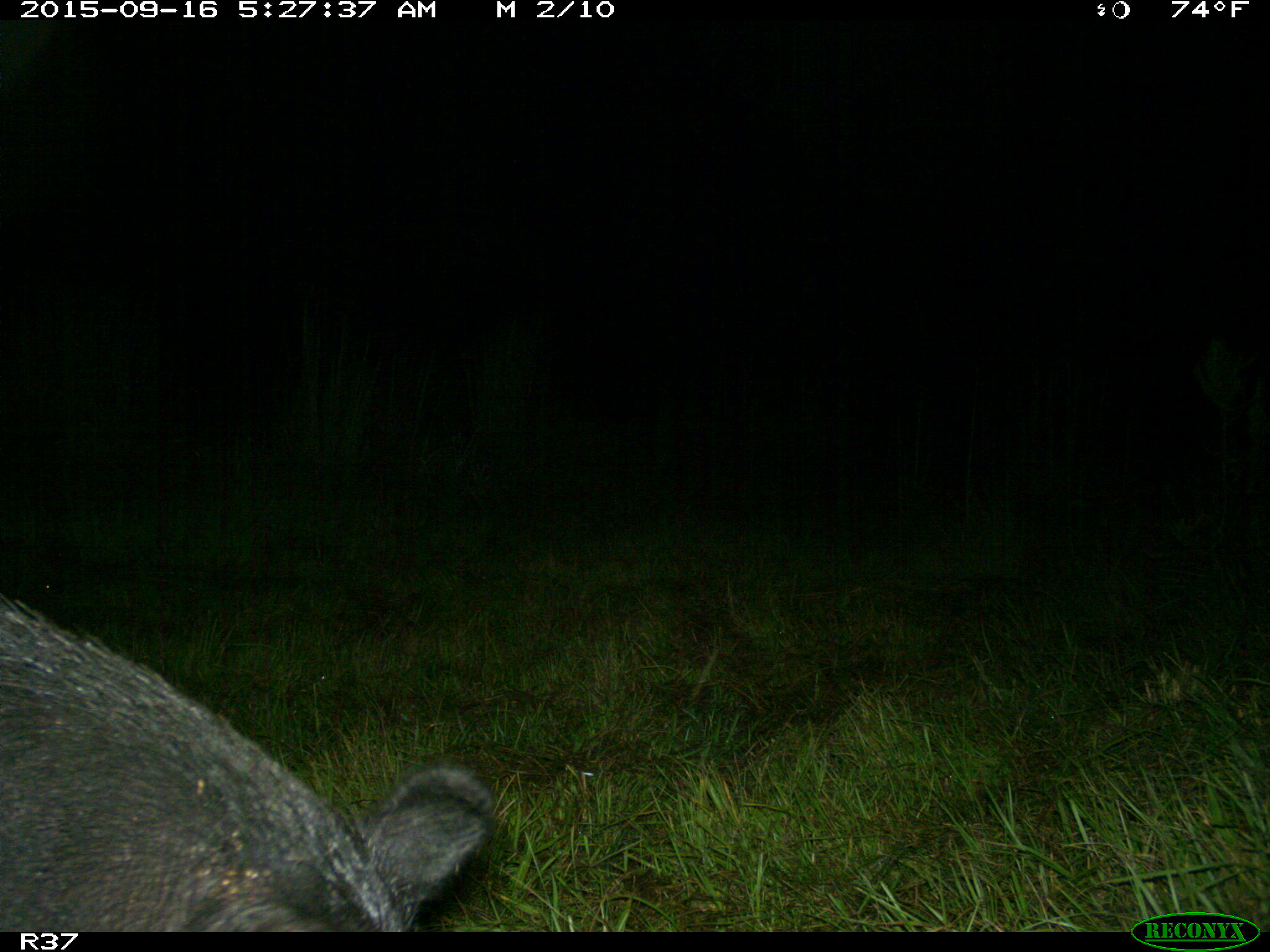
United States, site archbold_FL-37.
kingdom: Animalia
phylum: Chordata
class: Mammalia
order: Artiodactyla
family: Suidae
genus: Sus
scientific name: Sus scrofa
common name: wild boar